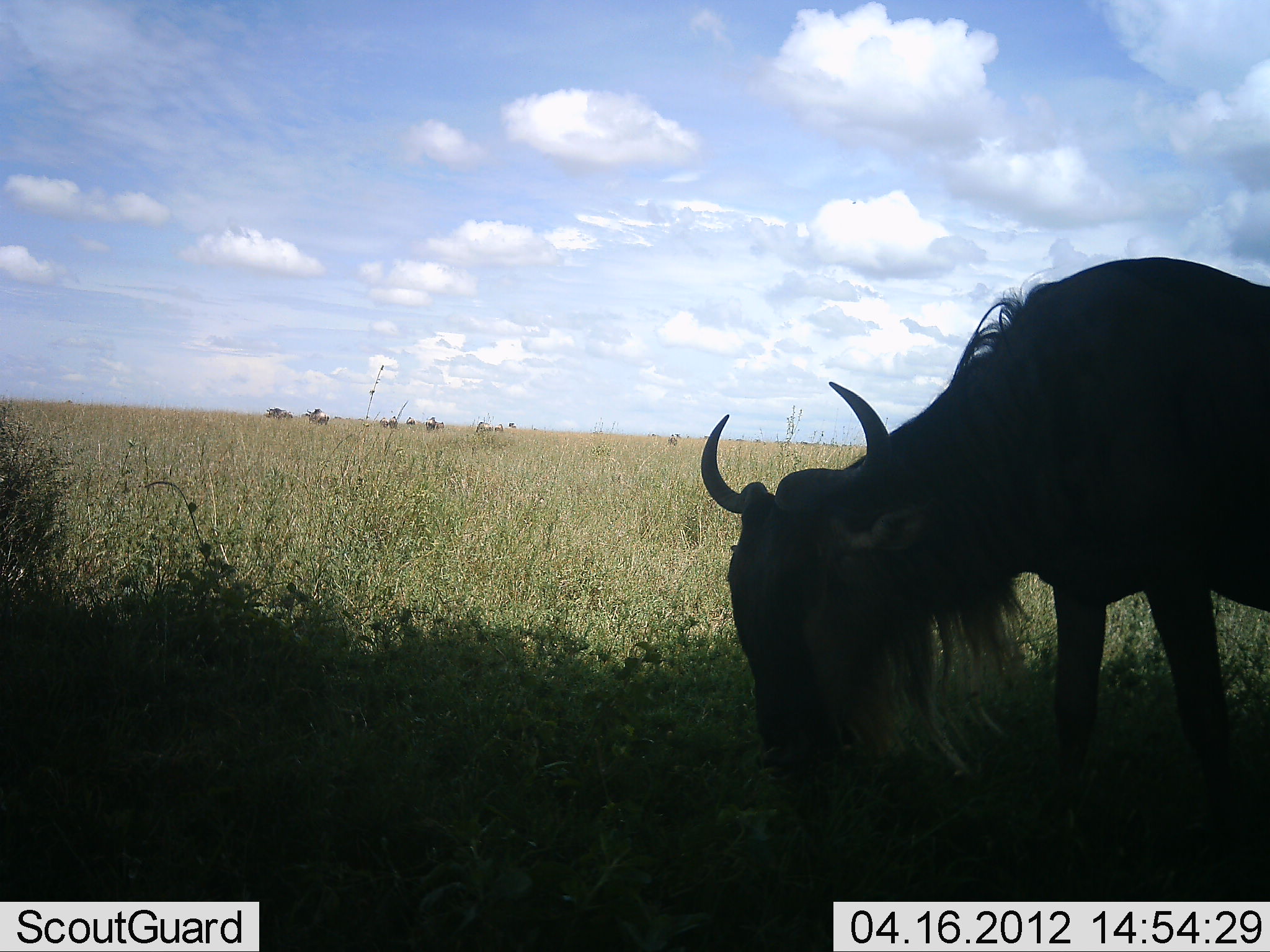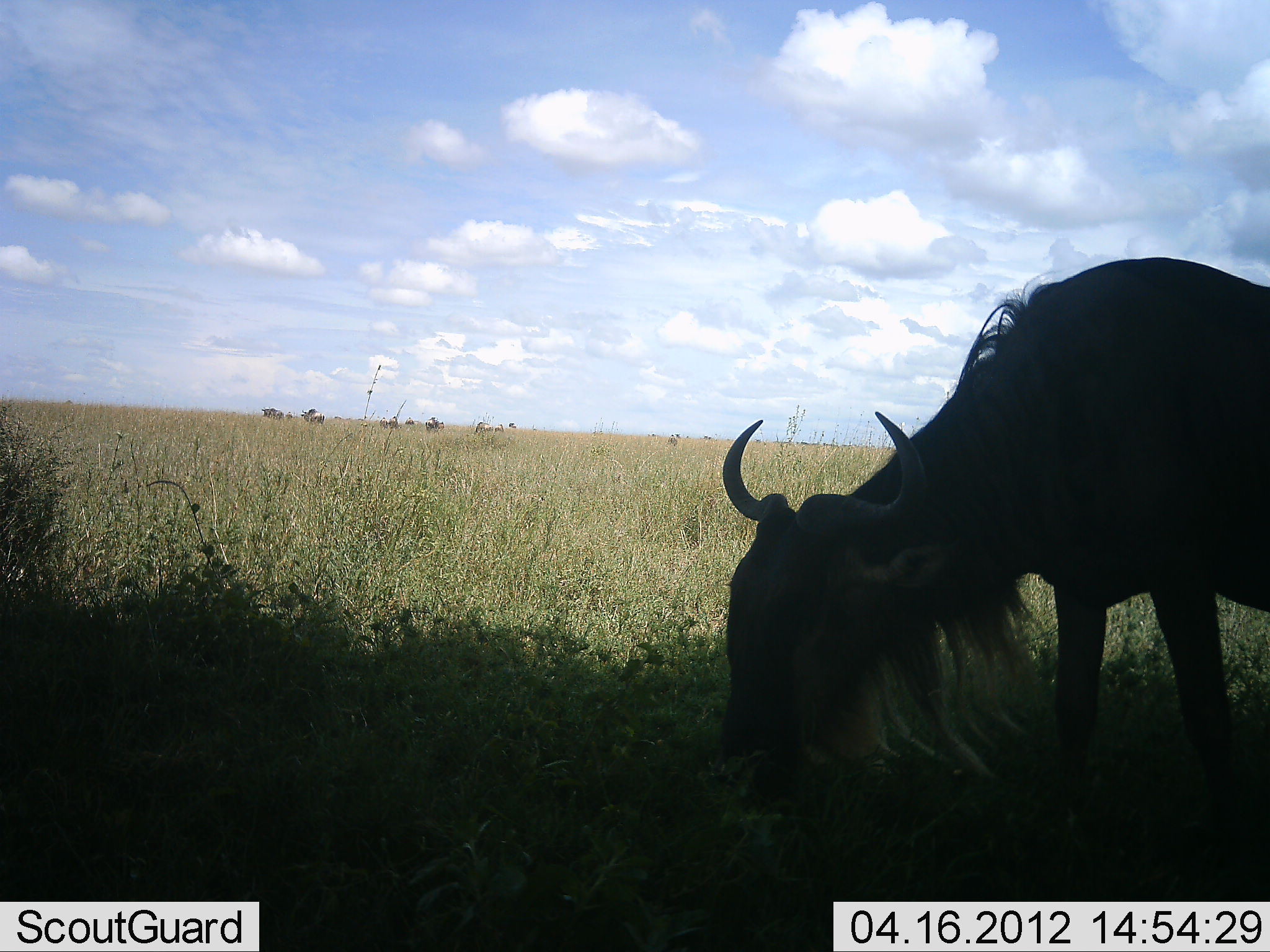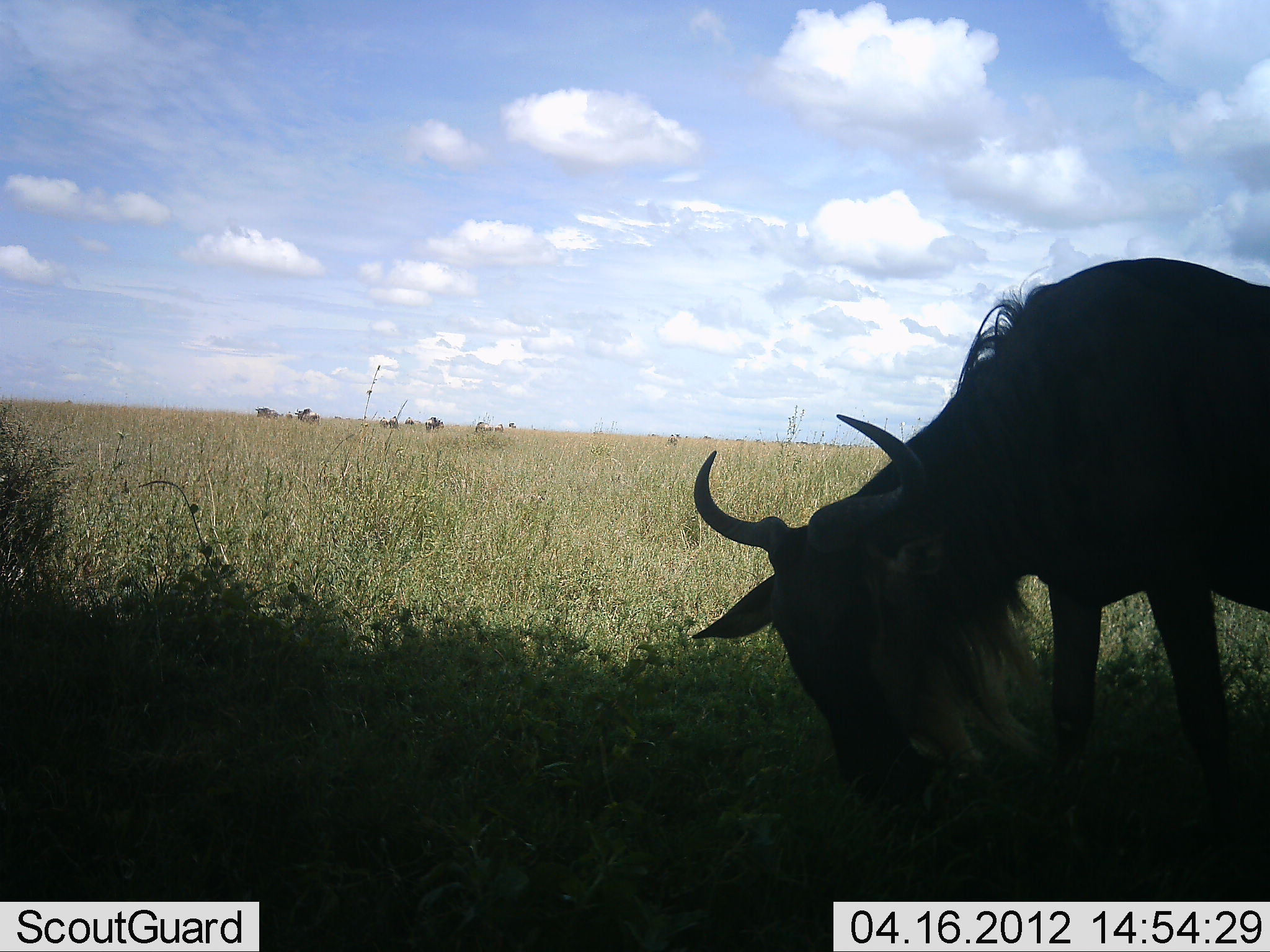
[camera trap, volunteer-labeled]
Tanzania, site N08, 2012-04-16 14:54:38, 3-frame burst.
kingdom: Animalia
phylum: Chordata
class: Mammalia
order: Artiodactyla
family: Bovidae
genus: Connochaetes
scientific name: Connochaetes taurinus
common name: blue wildebeest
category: wildebeest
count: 1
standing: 25%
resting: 0%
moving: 17%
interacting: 0%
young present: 0%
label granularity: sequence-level